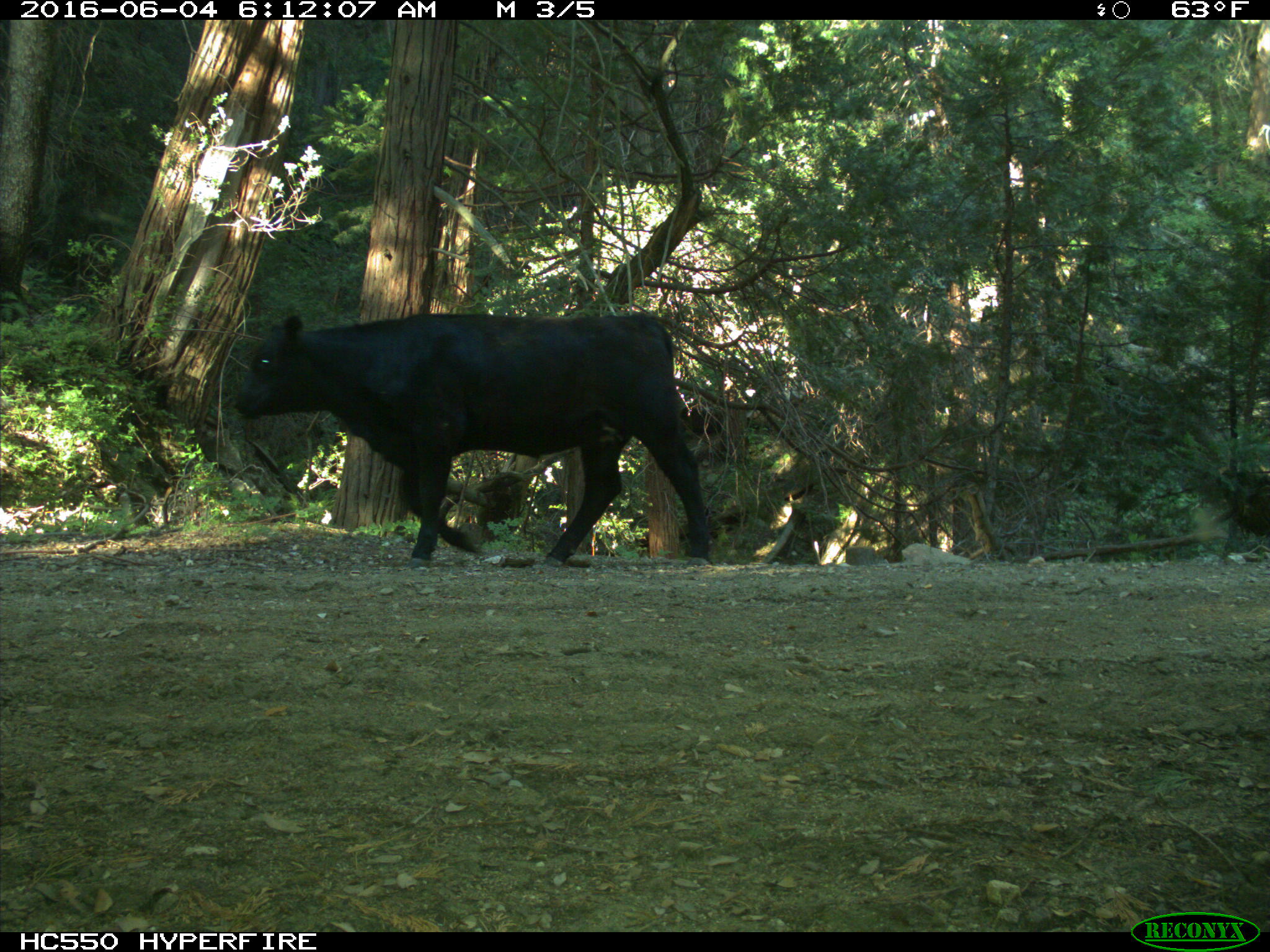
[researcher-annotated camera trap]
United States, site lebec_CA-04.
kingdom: Animalia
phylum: Chordata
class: Mammalia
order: Artiodactyla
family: Bovidae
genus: Bos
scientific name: Bos taurus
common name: domestic cow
Bos taurus (domestic cow).